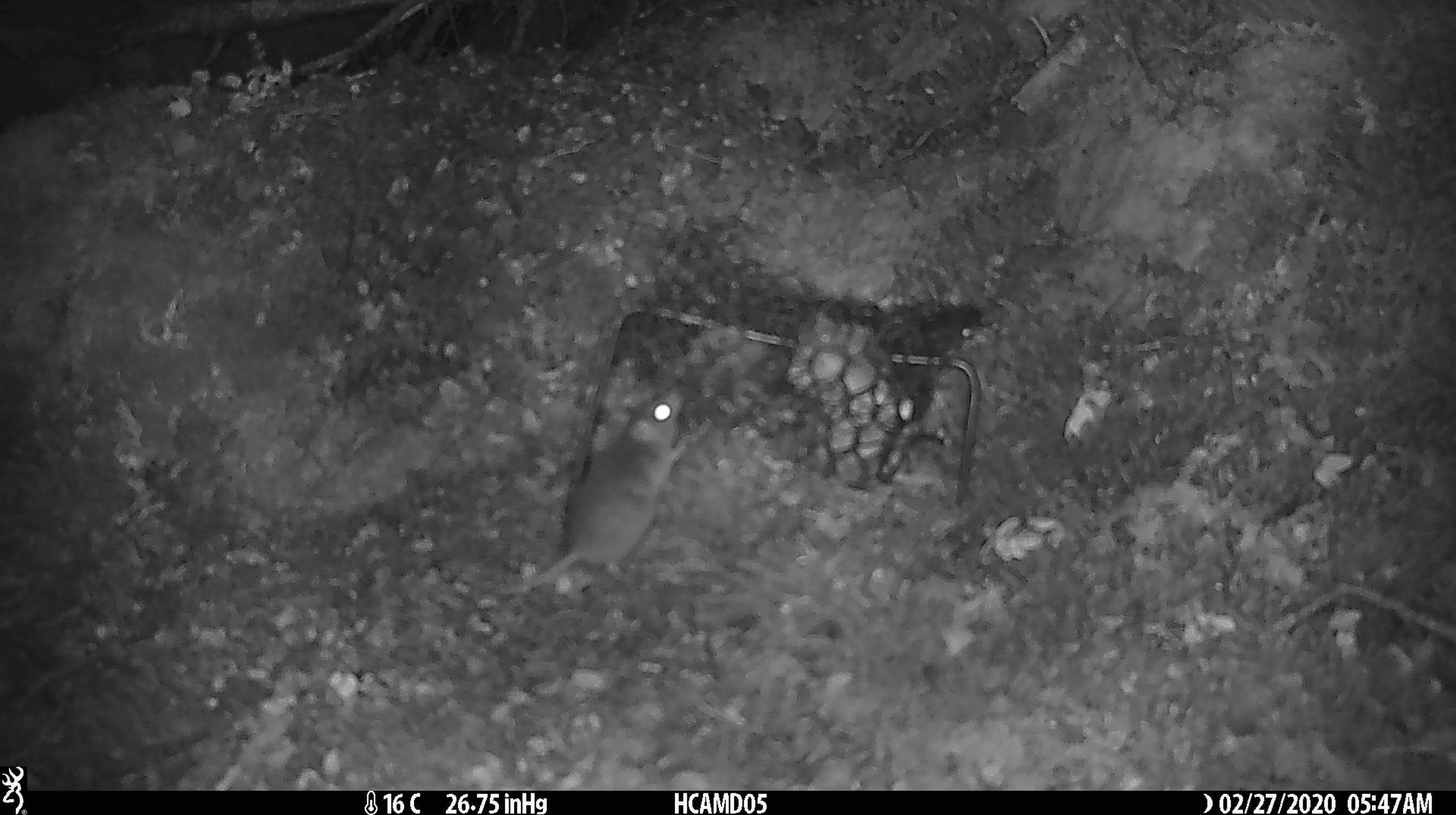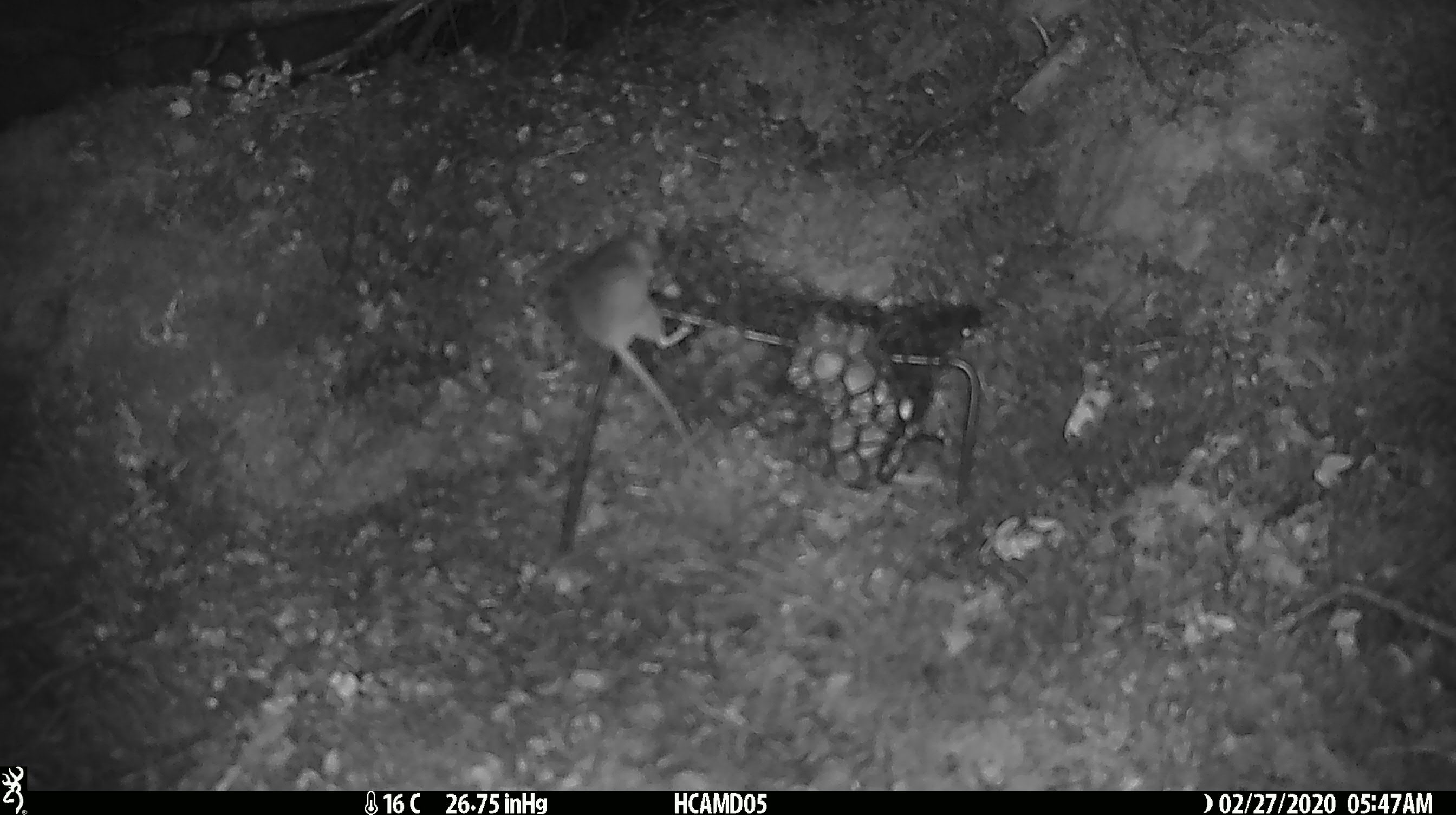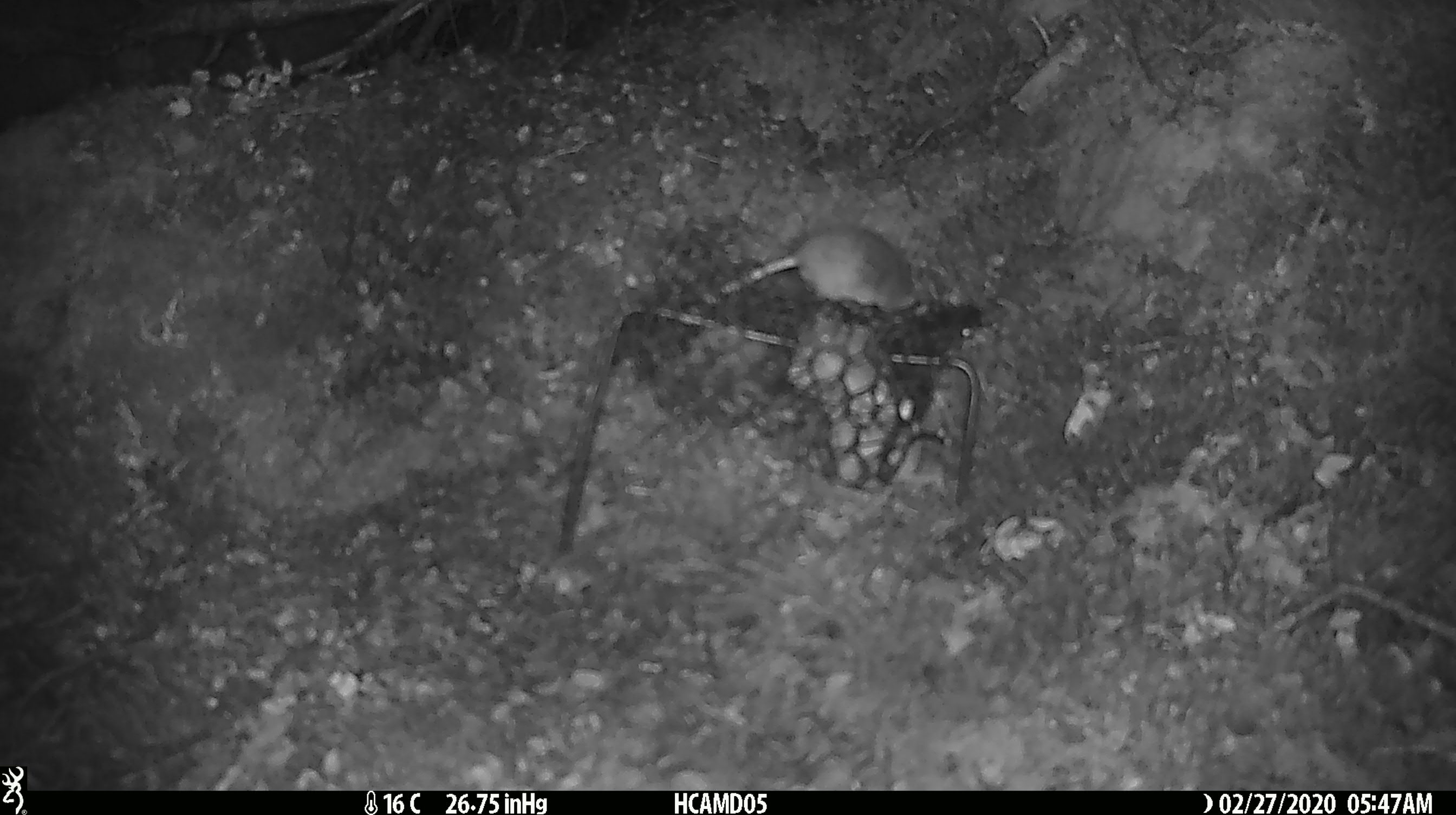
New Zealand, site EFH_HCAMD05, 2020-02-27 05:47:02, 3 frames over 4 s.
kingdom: Animalia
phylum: Chordata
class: Mammalia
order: Rodentia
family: Muridae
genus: Mus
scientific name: Mus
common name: mouse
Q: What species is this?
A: Mouse (Mus).